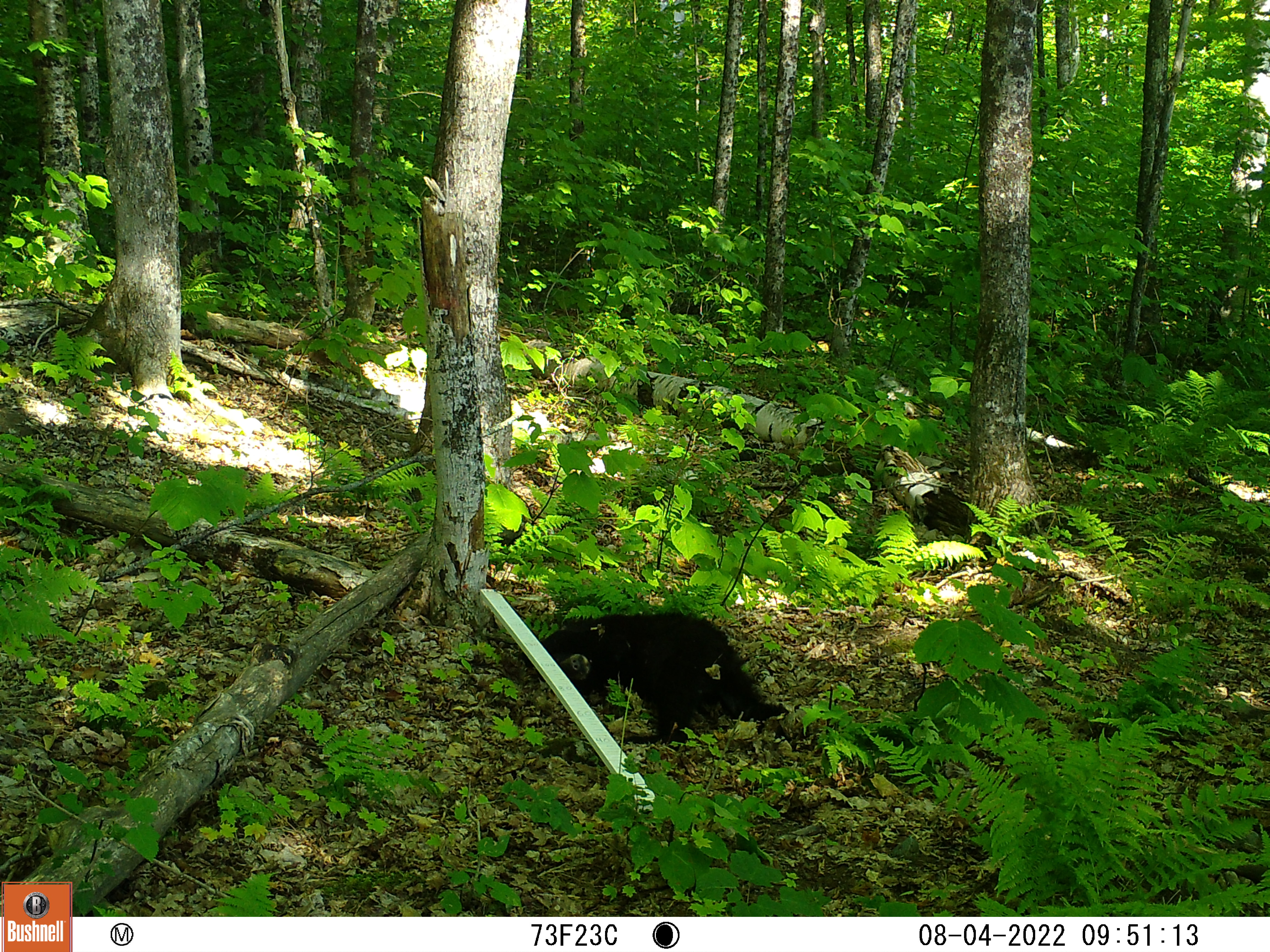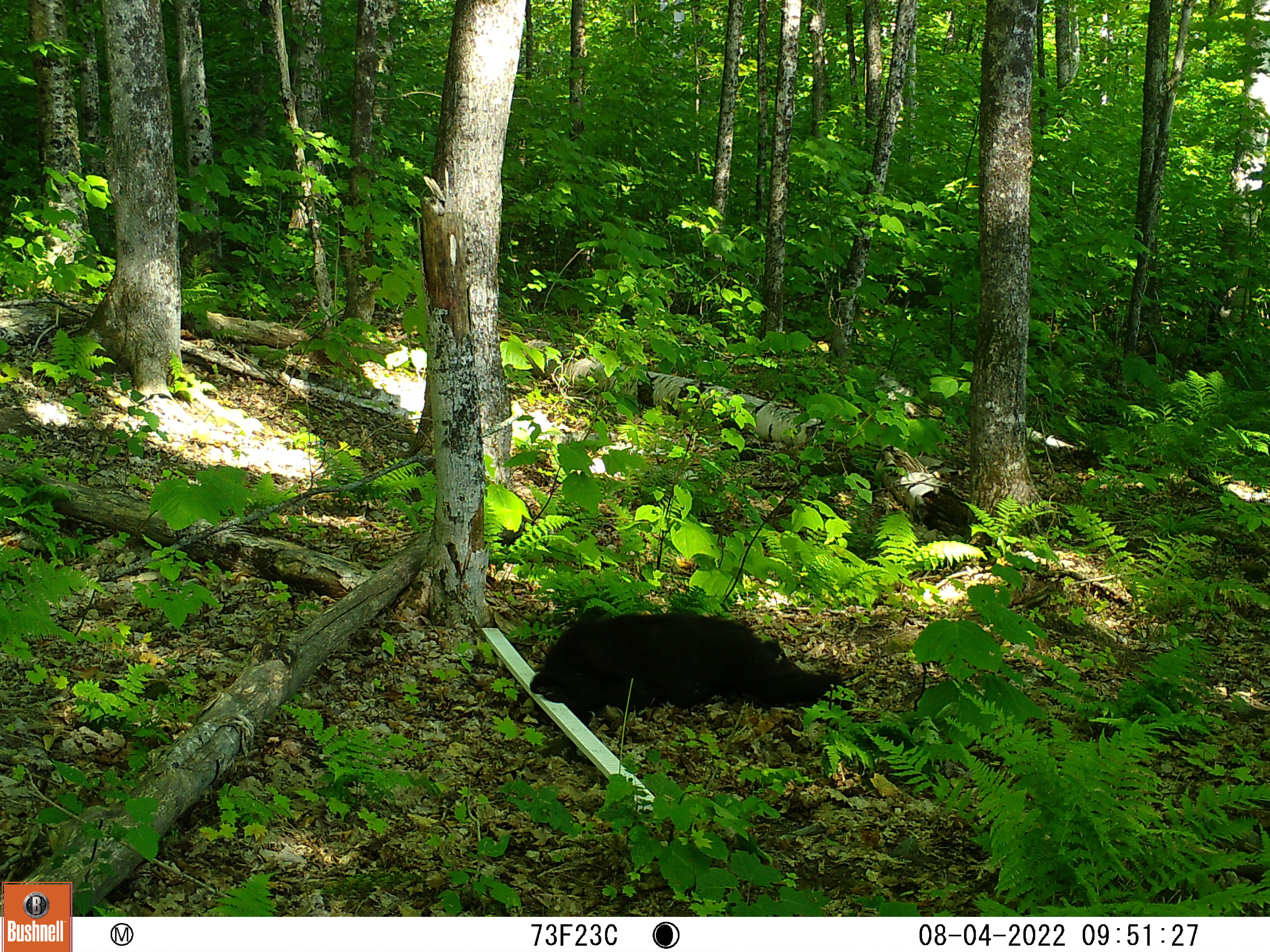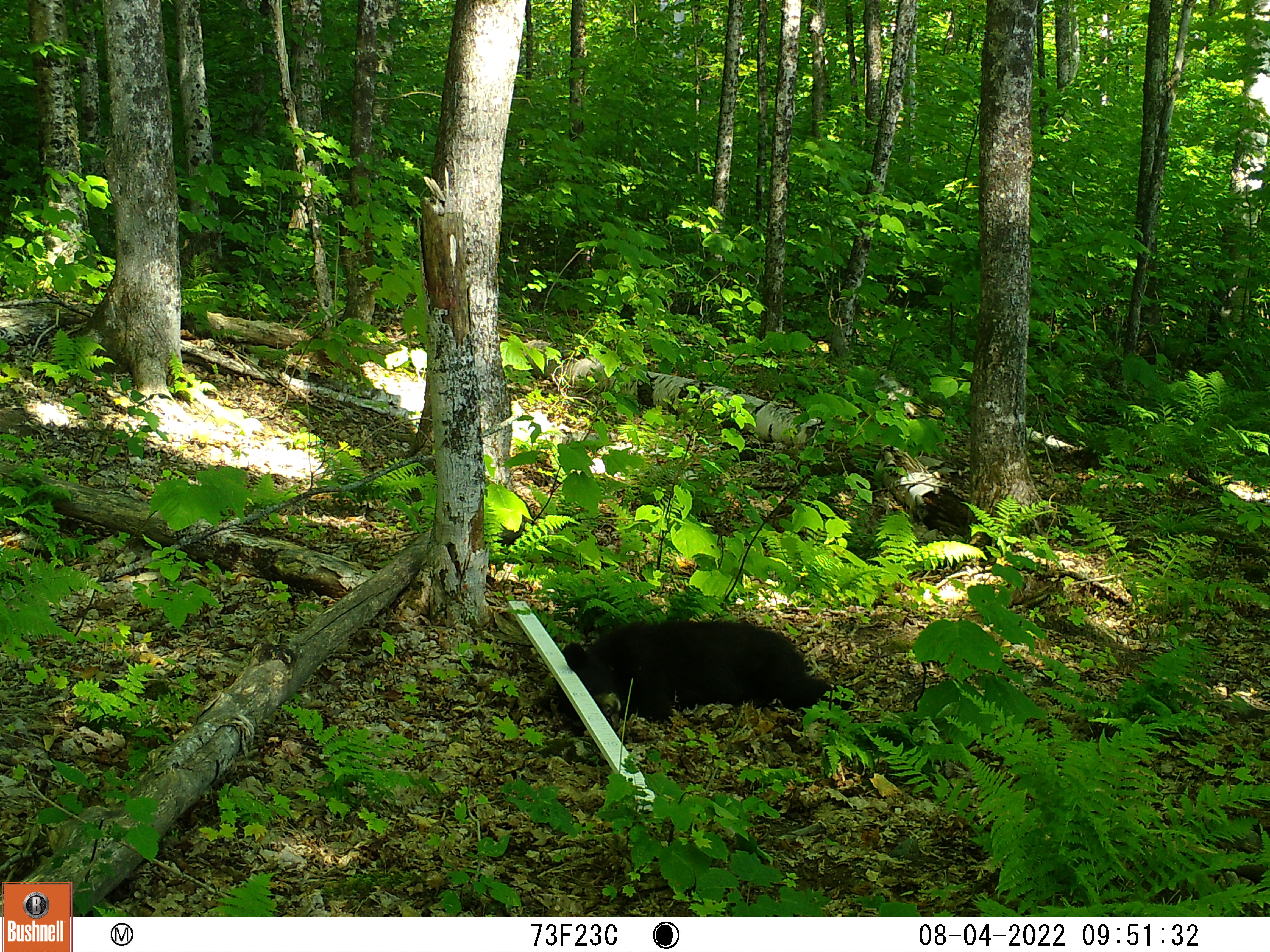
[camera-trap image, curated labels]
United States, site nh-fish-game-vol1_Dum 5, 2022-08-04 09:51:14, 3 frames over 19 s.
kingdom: Animalia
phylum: Chordata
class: Mammalia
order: Carnivora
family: Ursidae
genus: Ursus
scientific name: Ursus americanus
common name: black bear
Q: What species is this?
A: Black bear (Ursus americanus).